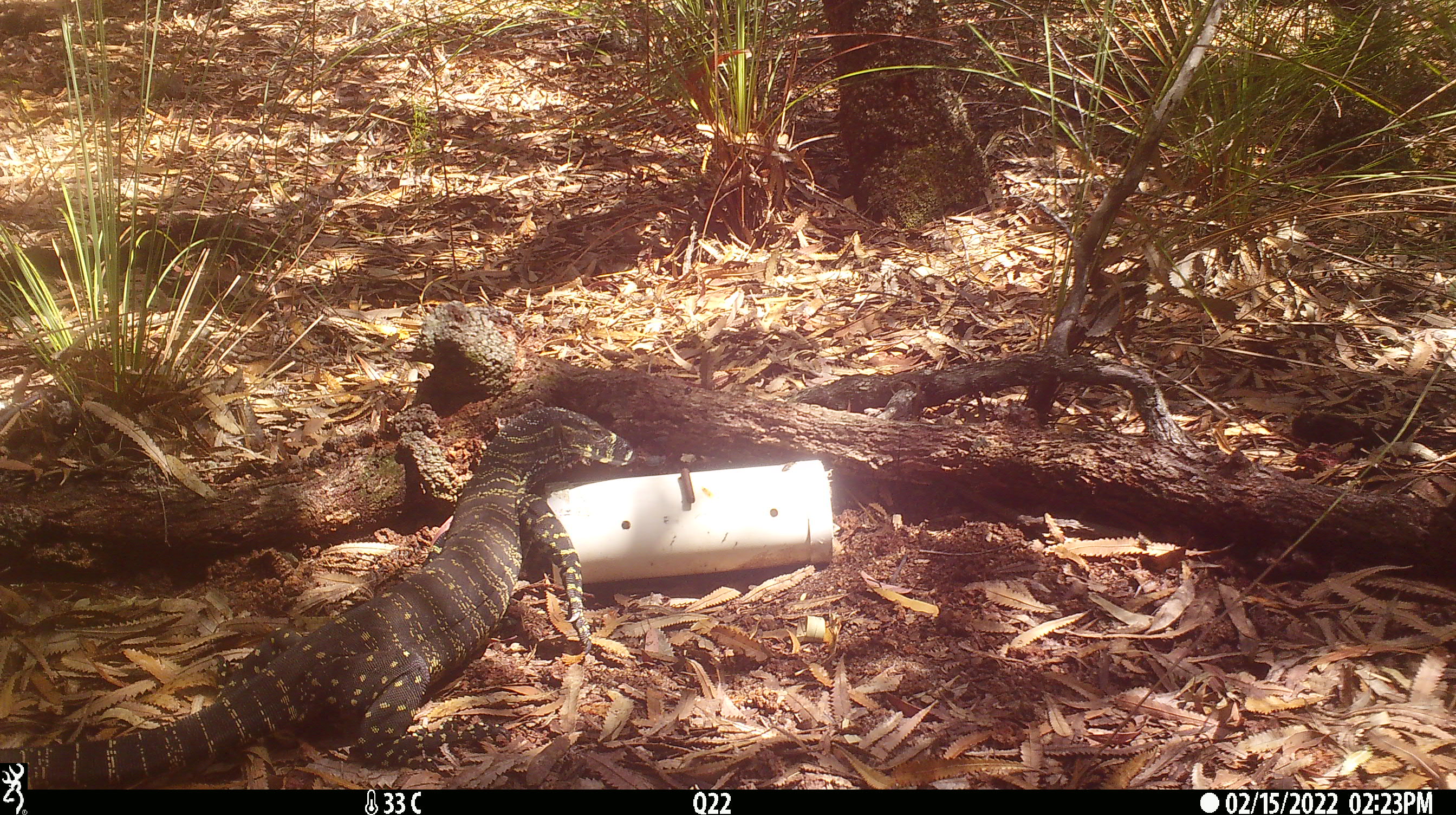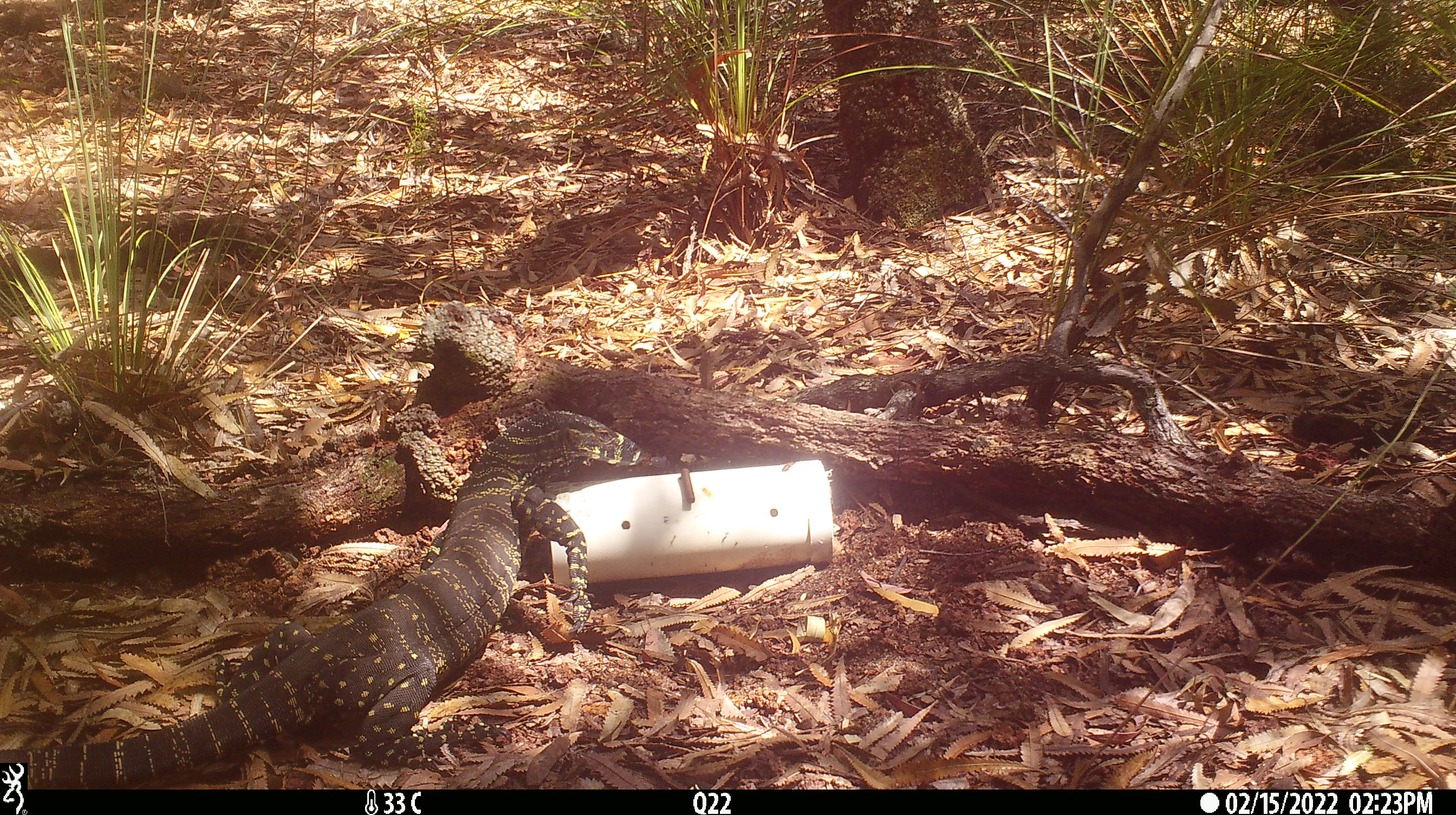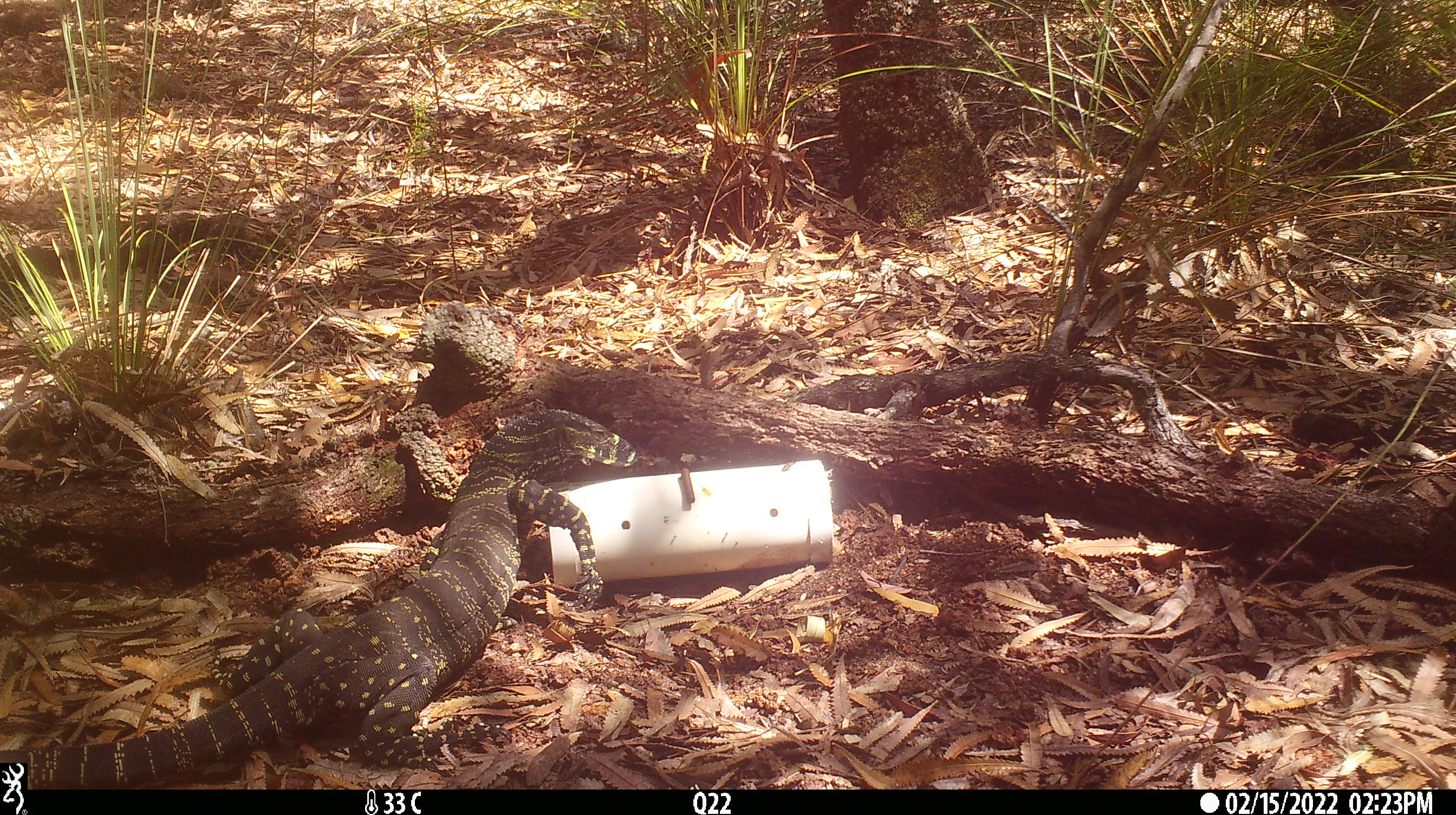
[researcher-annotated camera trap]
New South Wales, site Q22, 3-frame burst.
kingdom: Animalia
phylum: Chordata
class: Reptilia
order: Squamata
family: Varanidae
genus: Varanus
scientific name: Varanus varius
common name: lace monitor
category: goanna